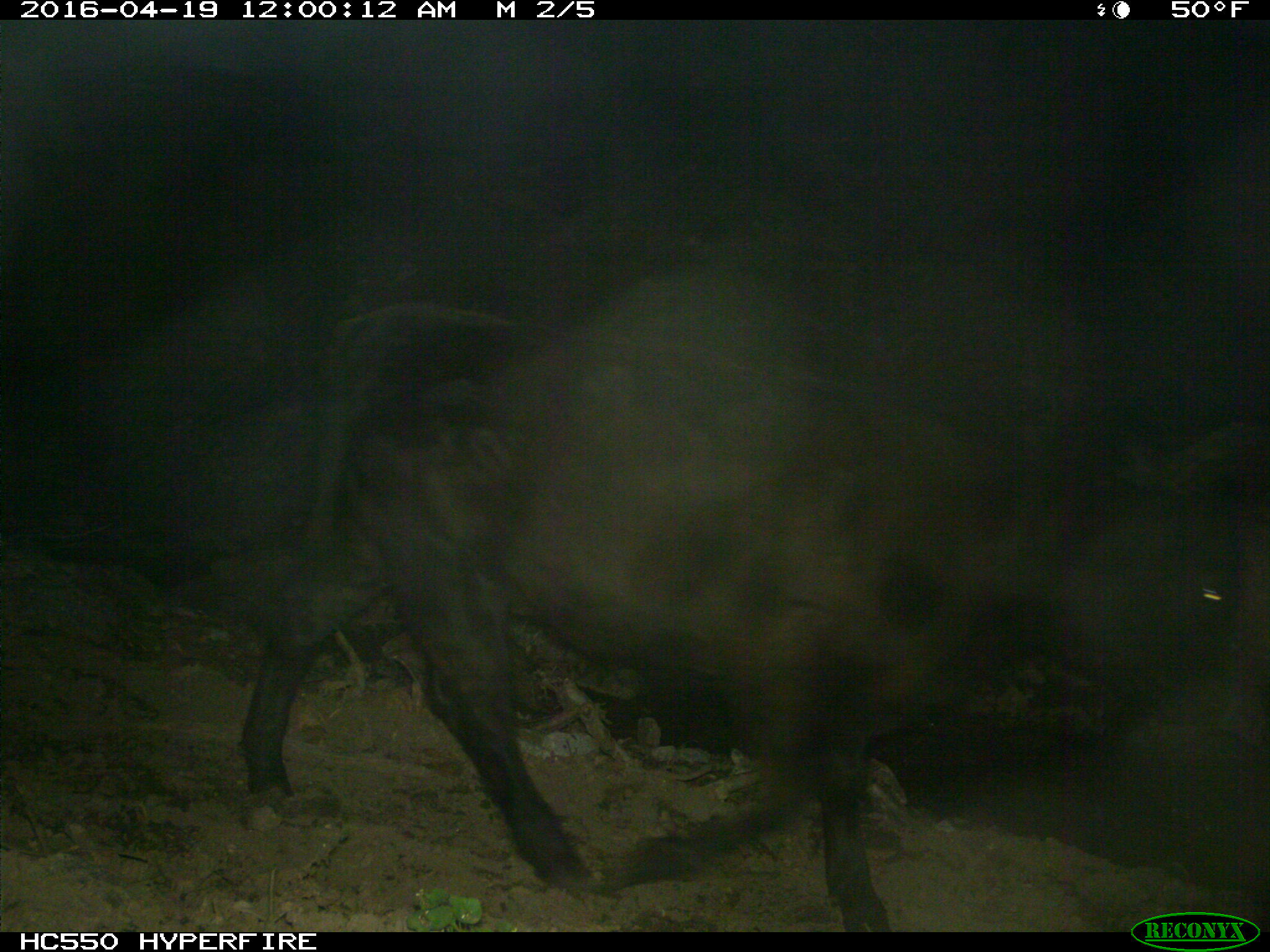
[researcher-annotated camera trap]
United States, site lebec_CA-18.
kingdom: Animalia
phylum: Chordata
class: Mammalia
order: Artiodactyla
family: Bovidae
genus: Bos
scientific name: Bos taurus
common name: domestic cow